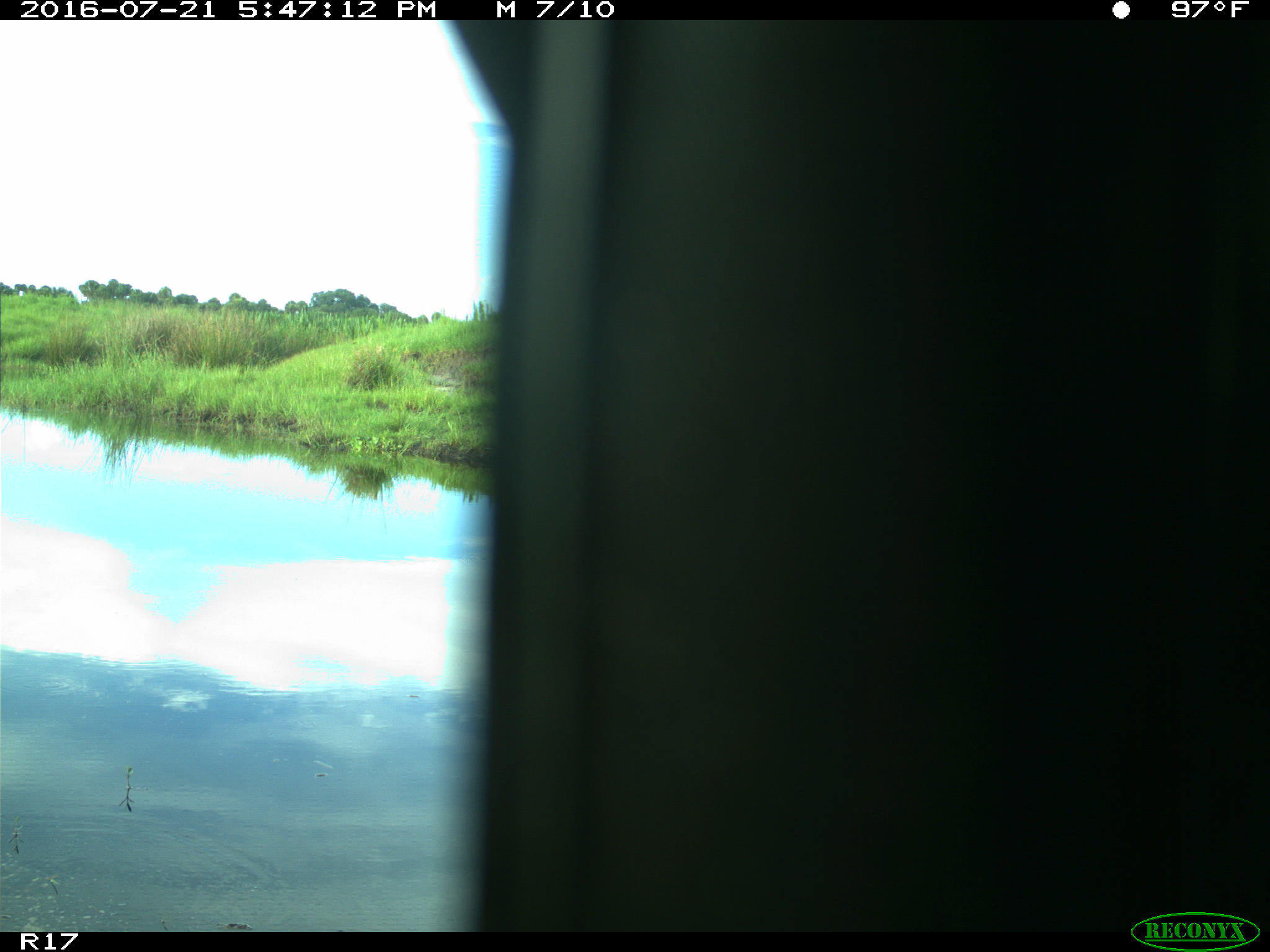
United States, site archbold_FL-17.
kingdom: Animalia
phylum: Chordata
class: Aves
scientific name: Aves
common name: birds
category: unidentified bird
Unidentified bird (birds) (Aves).